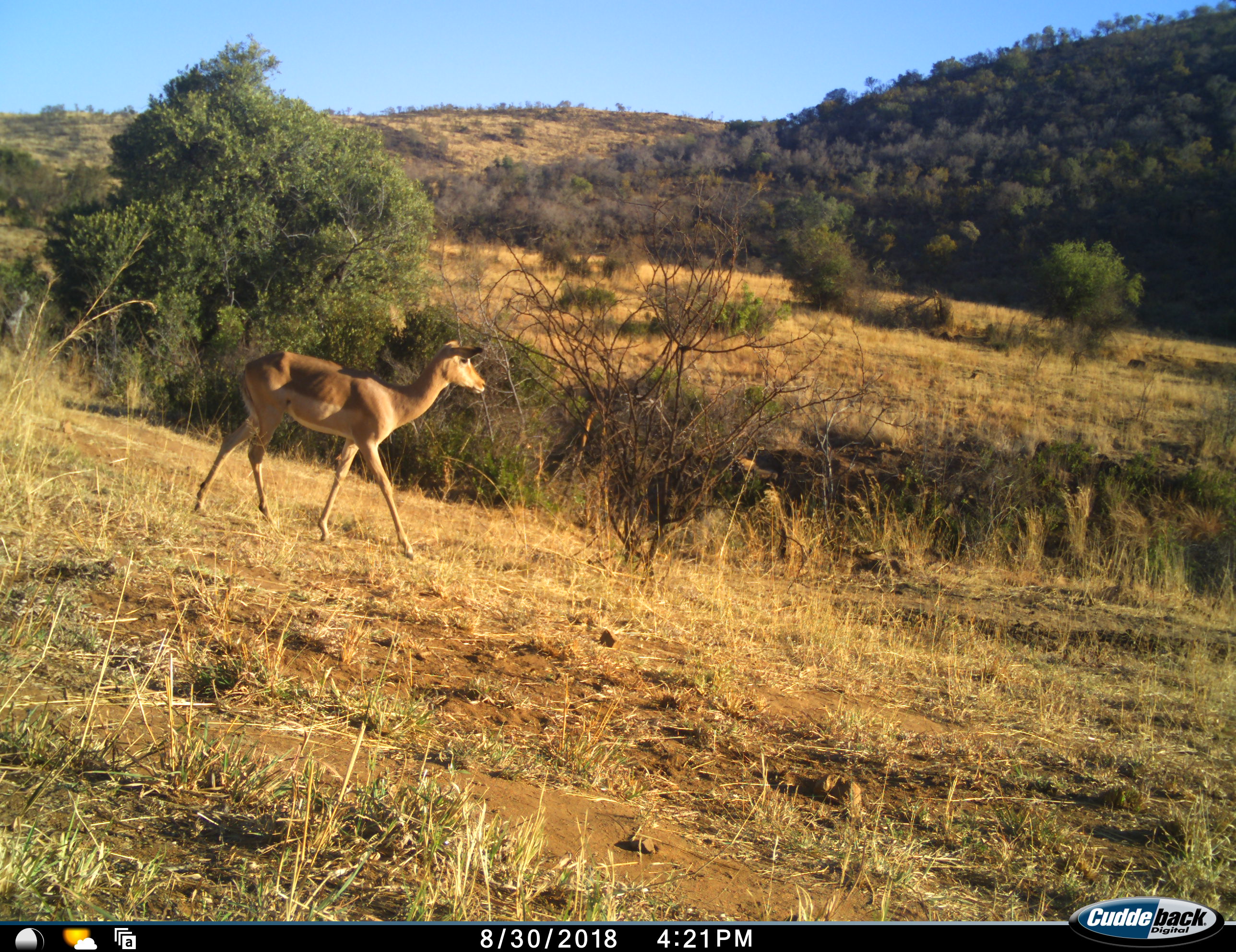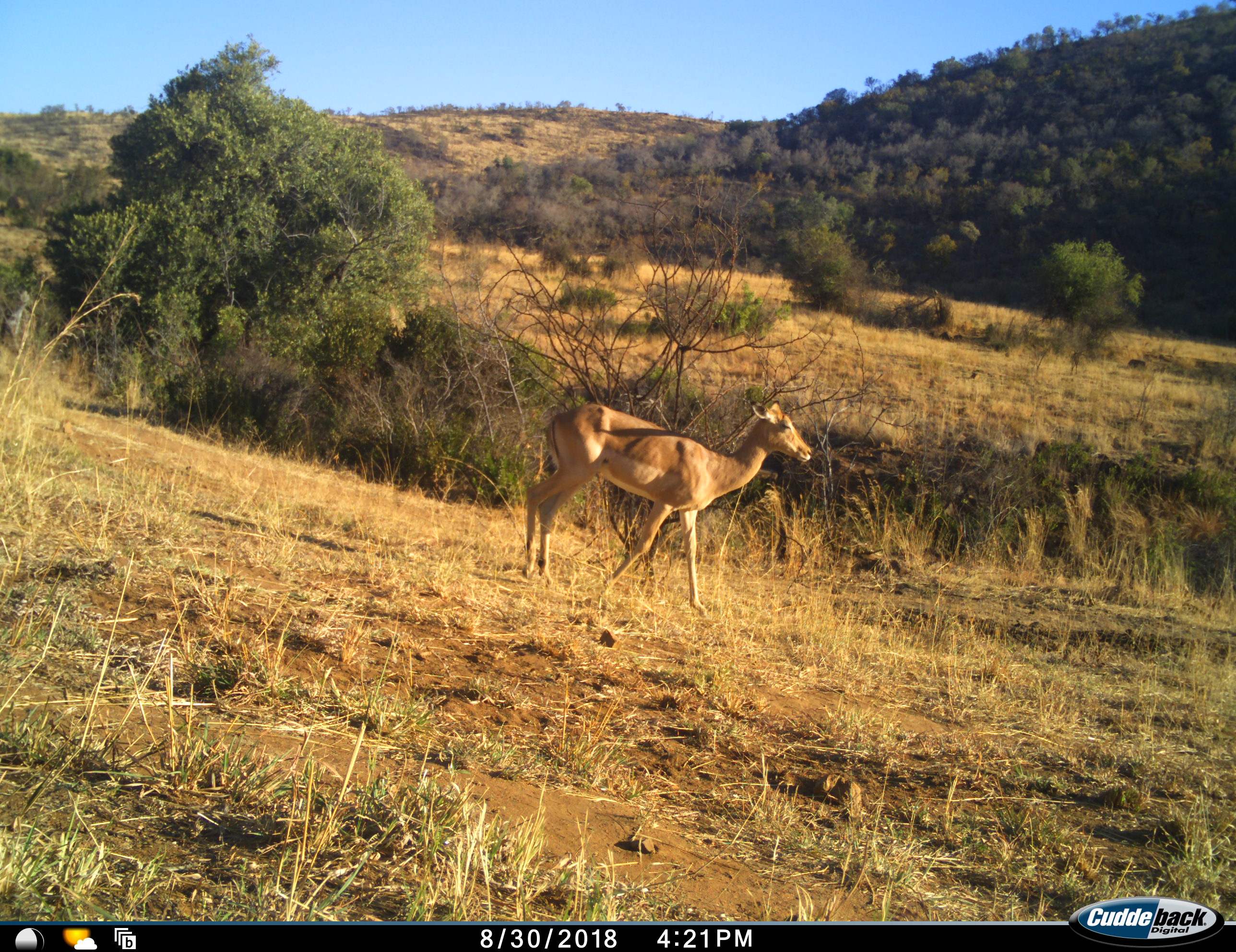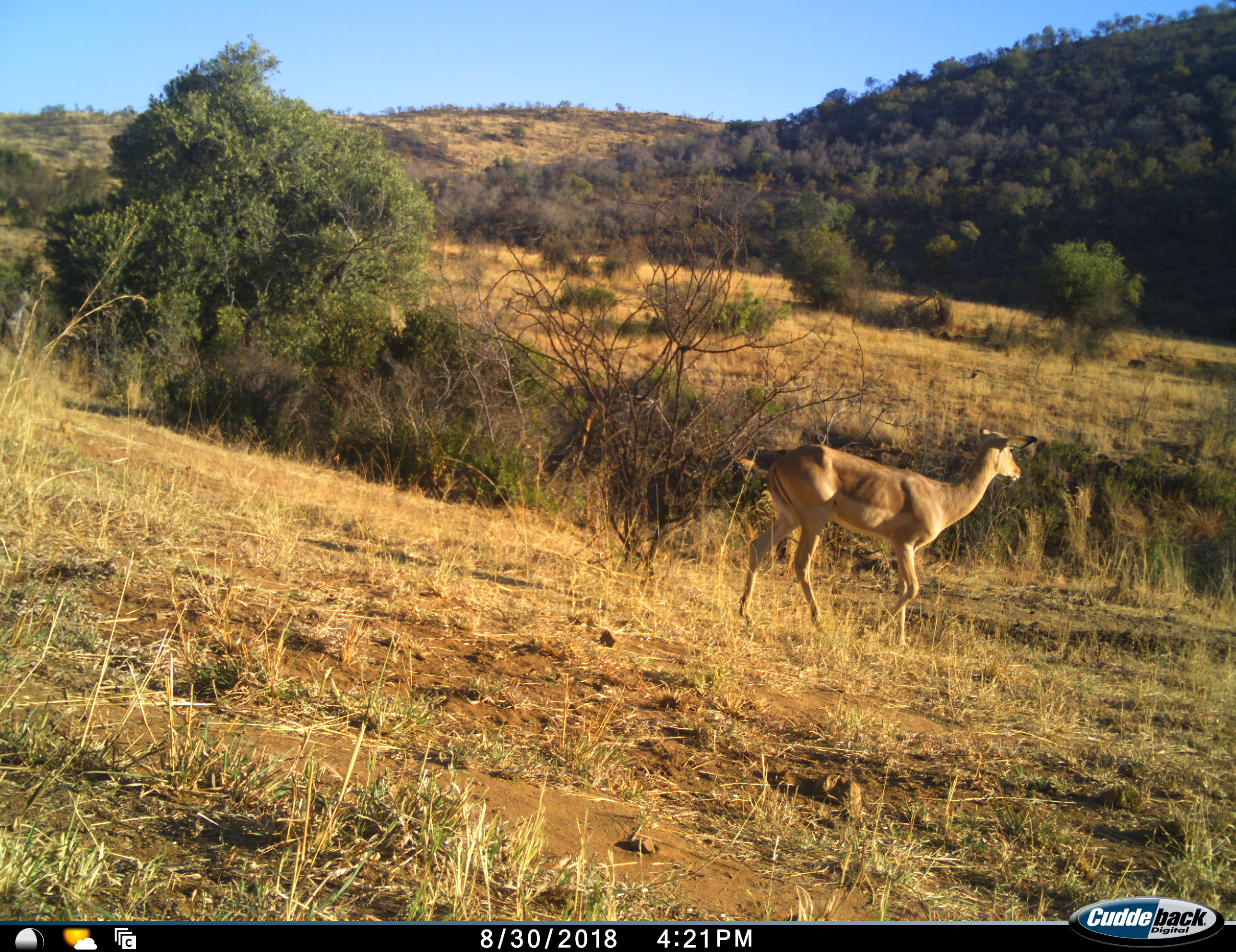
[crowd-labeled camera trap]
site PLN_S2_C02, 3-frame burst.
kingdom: Animalia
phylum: Chordata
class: Mammalia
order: Artiodactyla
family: Bovidae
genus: Aepyceros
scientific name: Aepyceros melampus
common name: impala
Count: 1.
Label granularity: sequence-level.